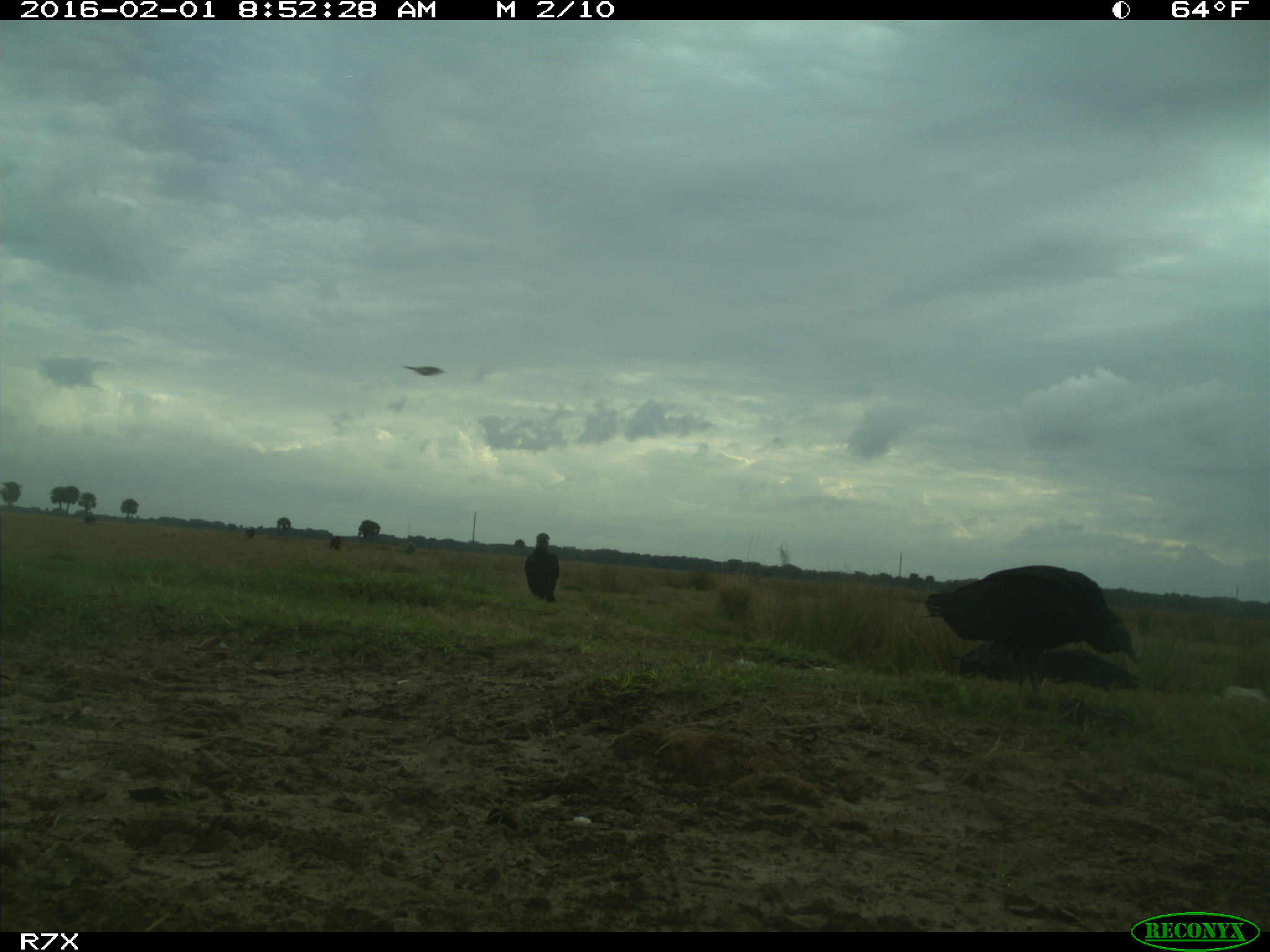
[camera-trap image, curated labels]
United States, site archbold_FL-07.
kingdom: Animalia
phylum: Chordata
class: Aves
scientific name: Aves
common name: birds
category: unidentified bird